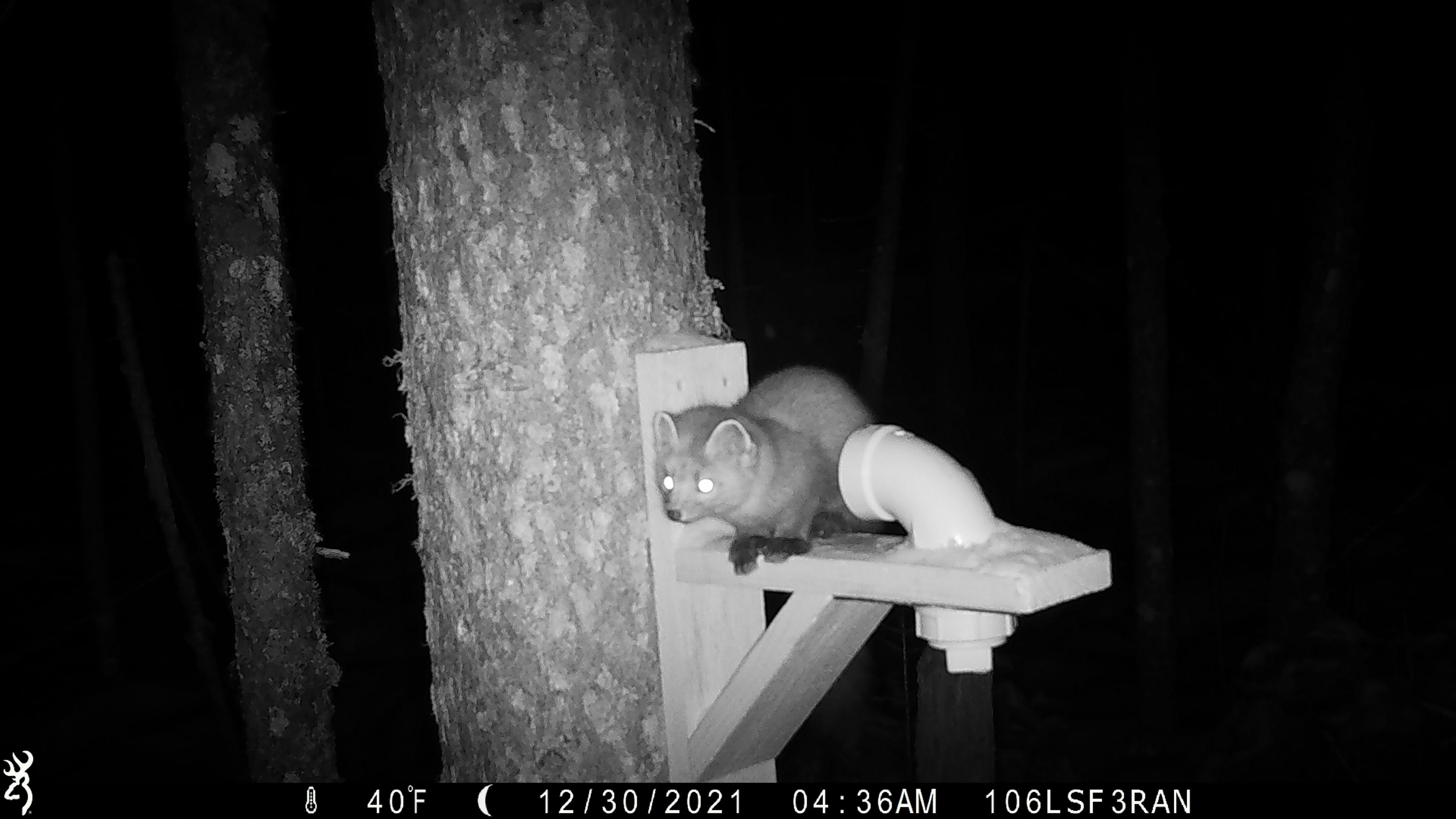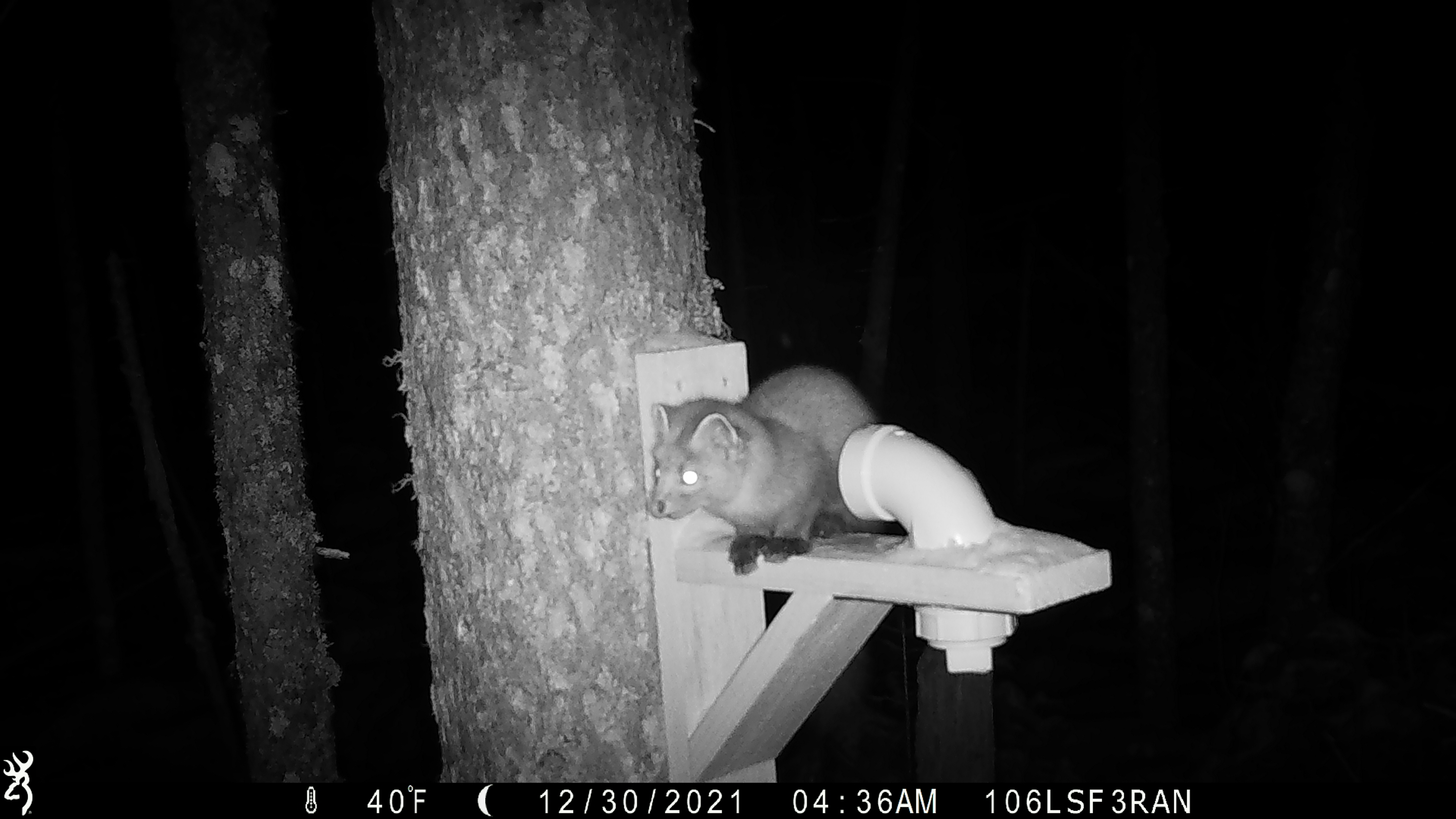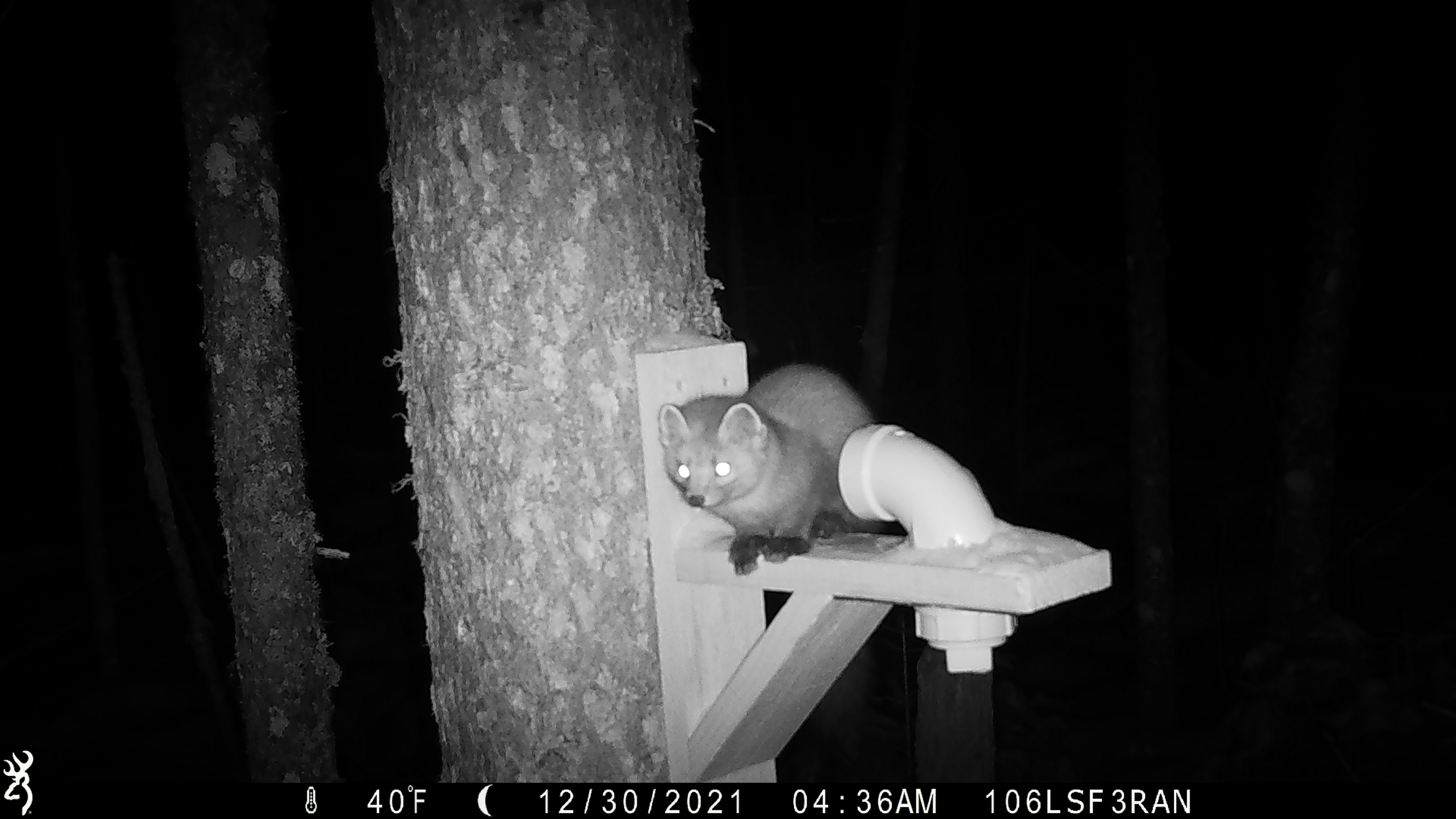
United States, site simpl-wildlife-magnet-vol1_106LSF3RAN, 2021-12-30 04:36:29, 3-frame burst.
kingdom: Animalia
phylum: Chordata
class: Mammalia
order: Carnivora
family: Mustelidae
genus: Martes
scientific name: Martes americana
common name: american marten